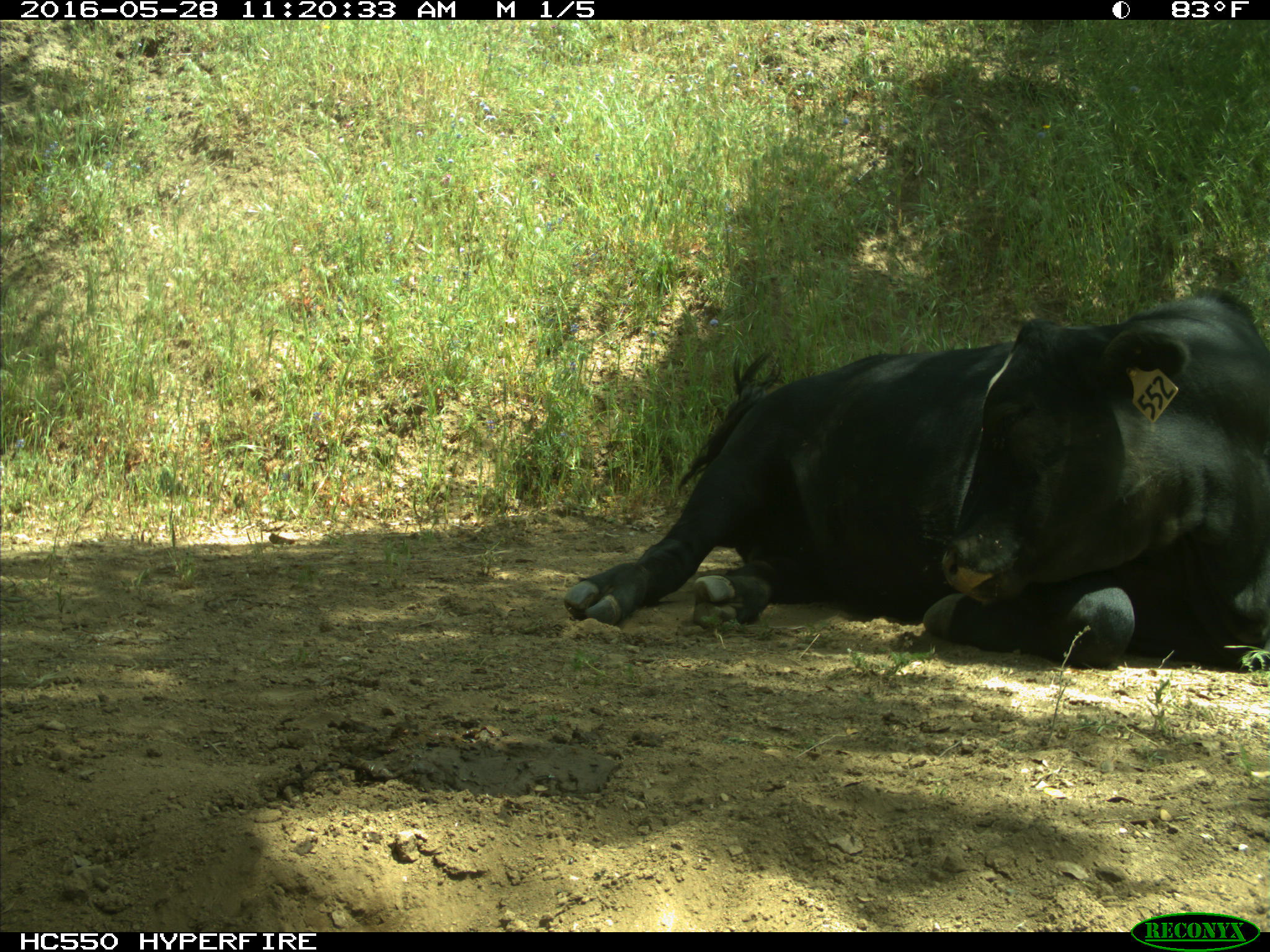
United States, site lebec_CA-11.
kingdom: Animalia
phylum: Chordata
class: Mammalia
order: Artiodactyla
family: Bovidae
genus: Bos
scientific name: Bos taurus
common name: domestic cow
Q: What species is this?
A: Bos taurus (domestic cow).